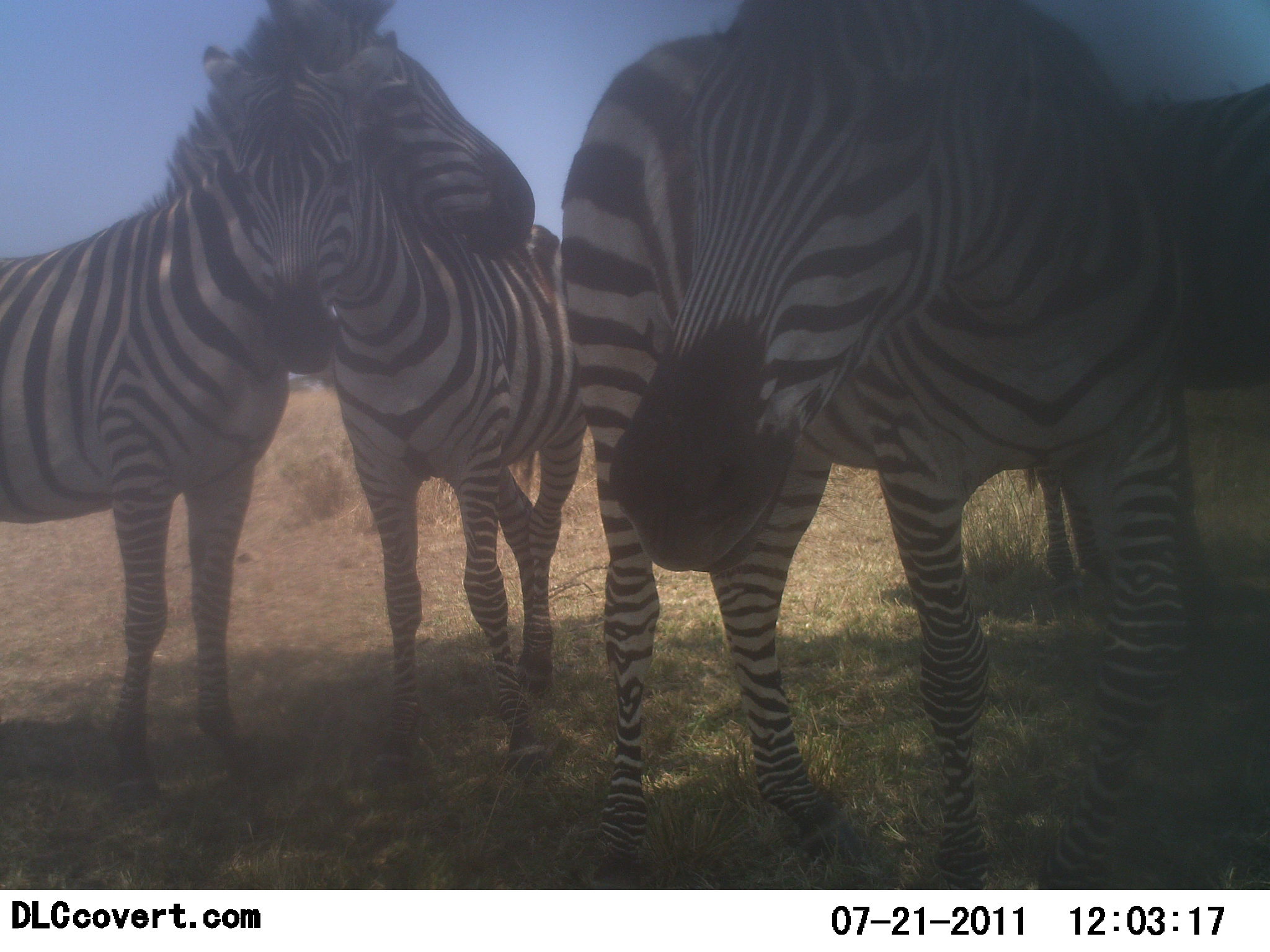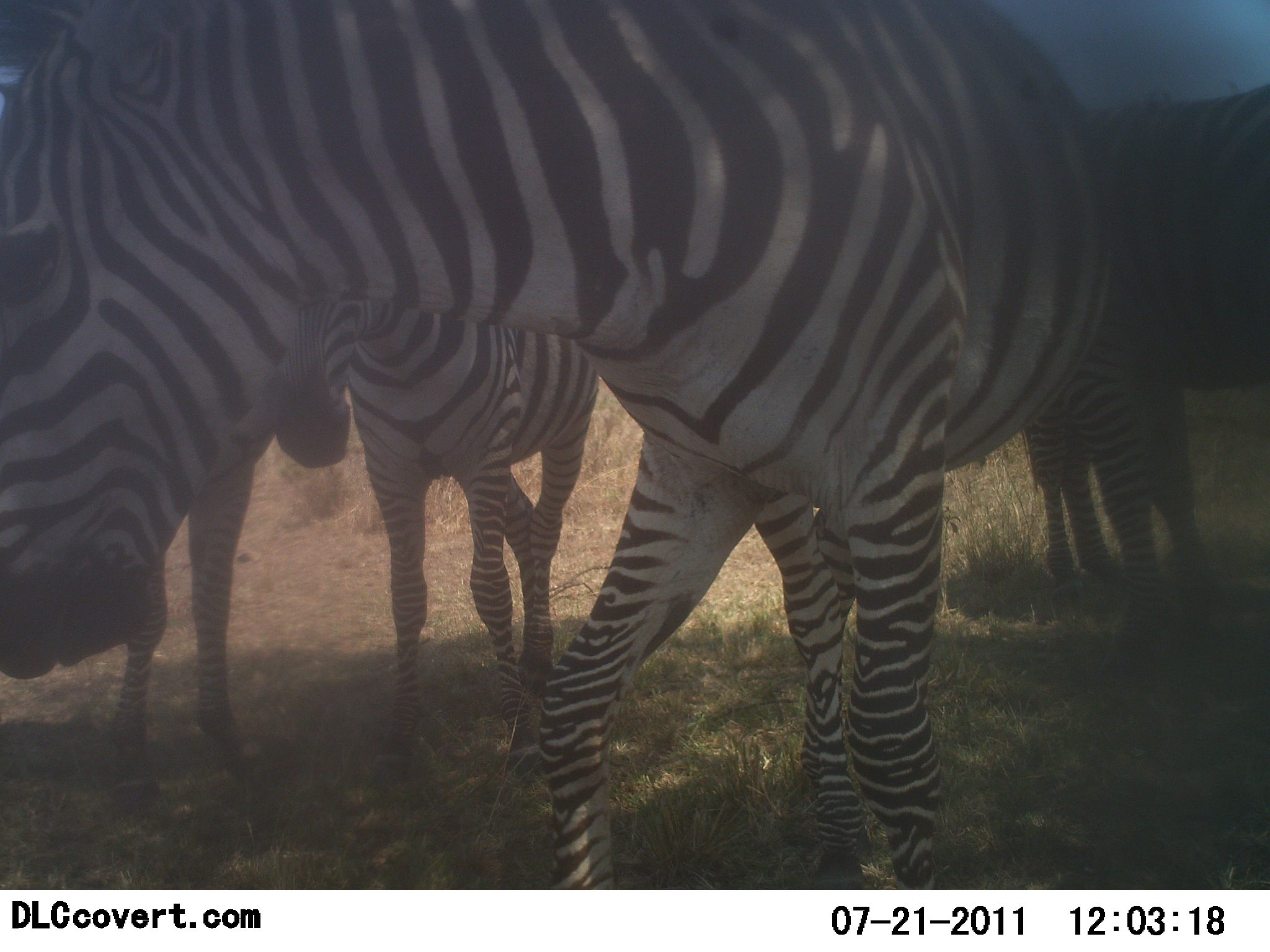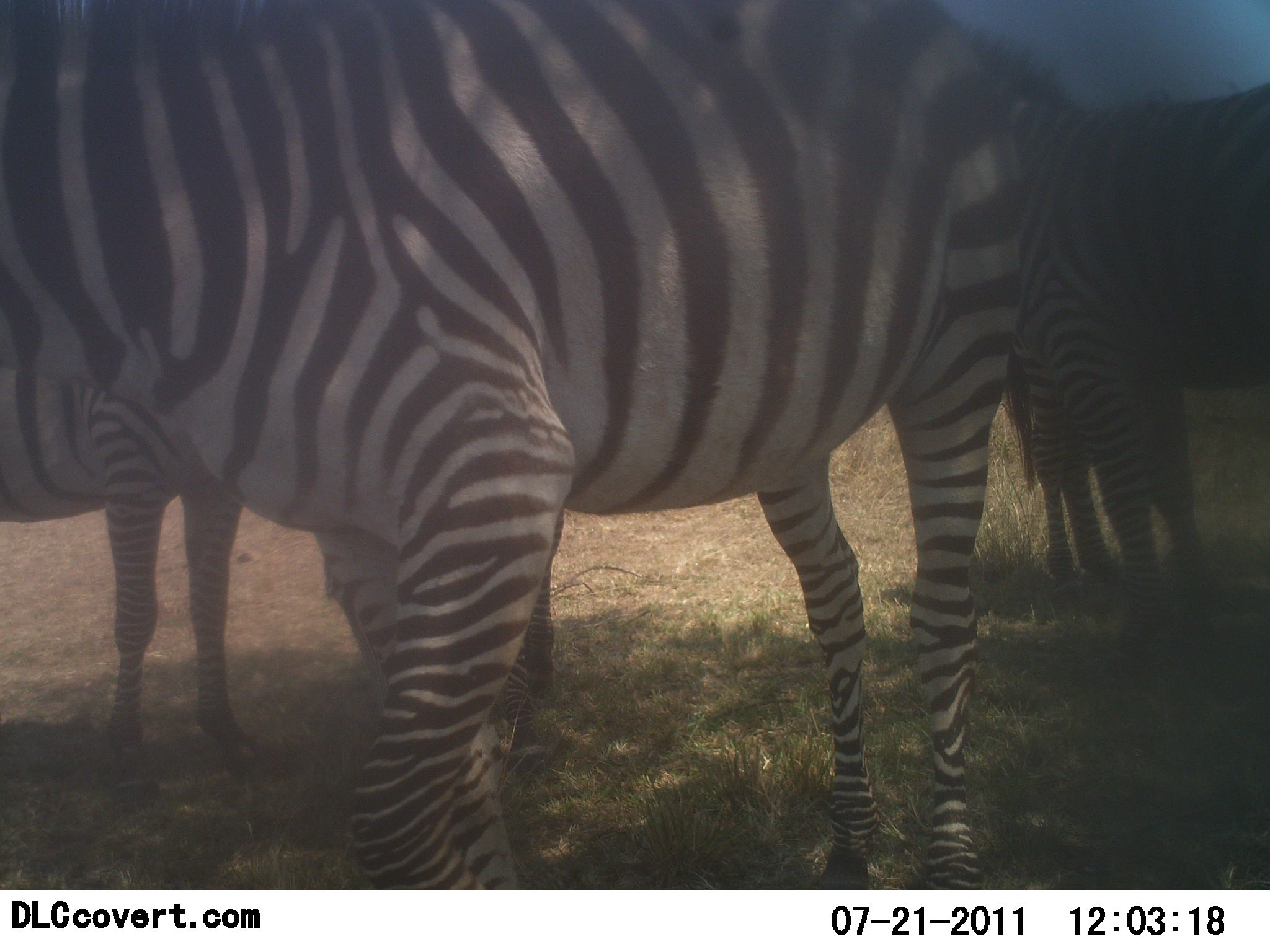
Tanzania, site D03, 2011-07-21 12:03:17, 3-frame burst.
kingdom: Animalia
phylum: Chordata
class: Mammalia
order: Perissodactyla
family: Equidae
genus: Equus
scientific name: Equus quagga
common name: plains zebra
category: zebra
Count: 4.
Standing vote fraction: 62%.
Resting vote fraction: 15%.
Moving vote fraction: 62%.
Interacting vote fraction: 31%.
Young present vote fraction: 46%.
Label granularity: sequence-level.